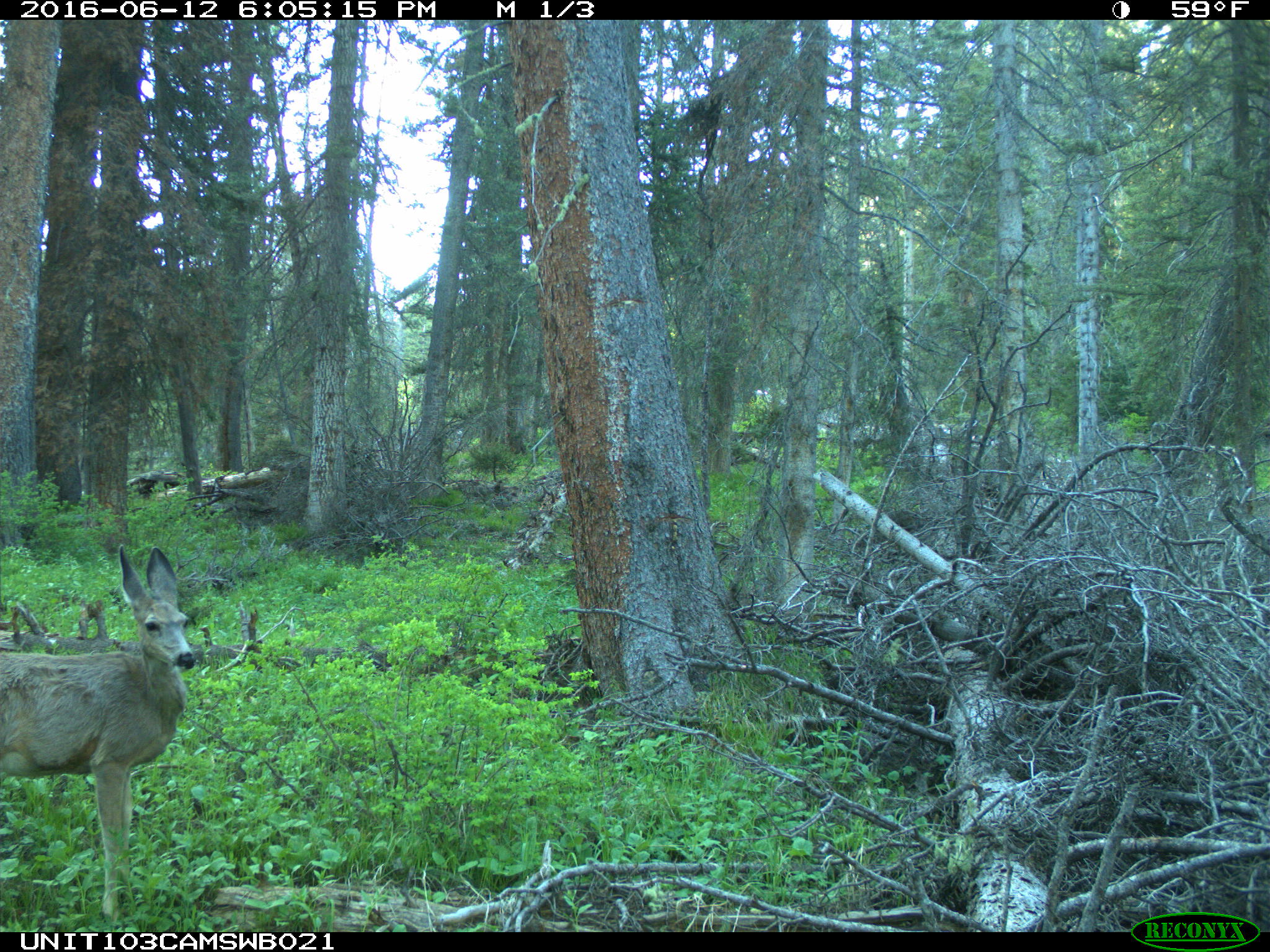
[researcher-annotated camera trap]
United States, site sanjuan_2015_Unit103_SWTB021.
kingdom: Animalia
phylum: Chordata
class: Mammalia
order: Artiodactyla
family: Cervidae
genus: Odocoileus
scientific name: Odocoileus hemionus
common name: mule deer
Odocoileus hemionus (mule deer).